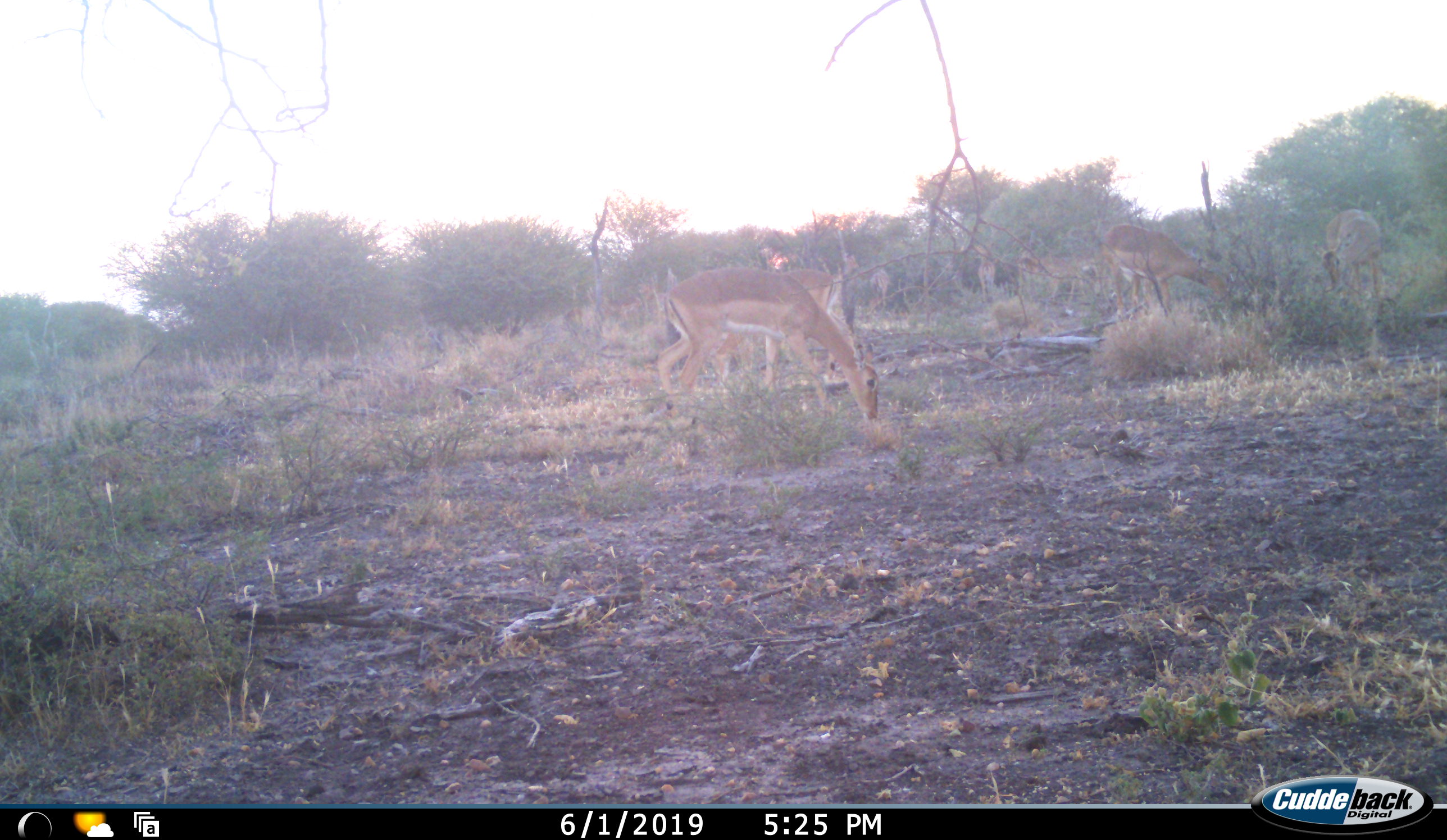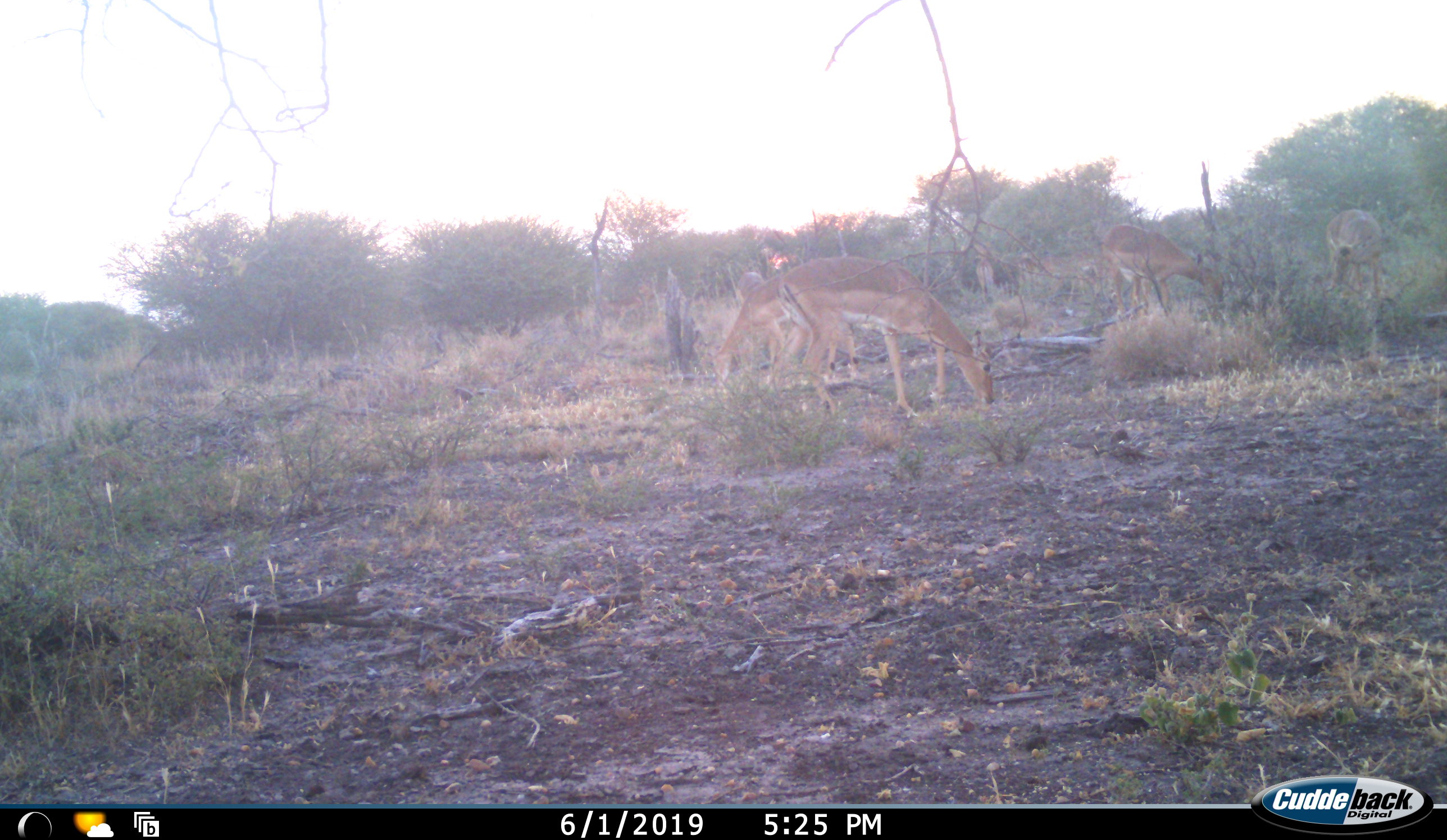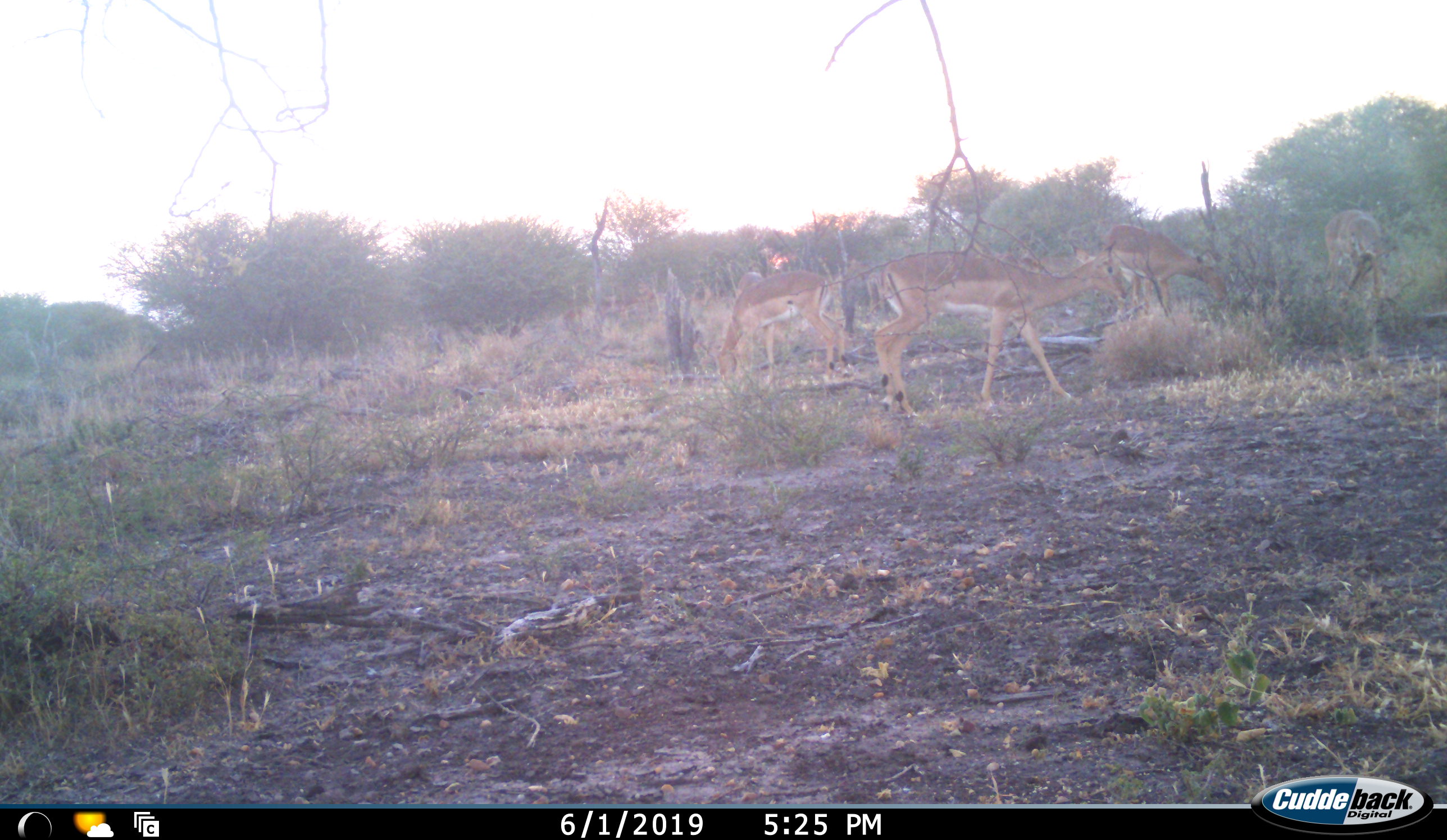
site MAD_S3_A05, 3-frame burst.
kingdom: Animalia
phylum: Chordata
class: Mammalia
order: Artiodactyla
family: Bovidae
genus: Aepyceros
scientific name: Aepyceros melampus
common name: impala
Impala (Aepyceros melampus), count 8. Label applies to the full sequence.